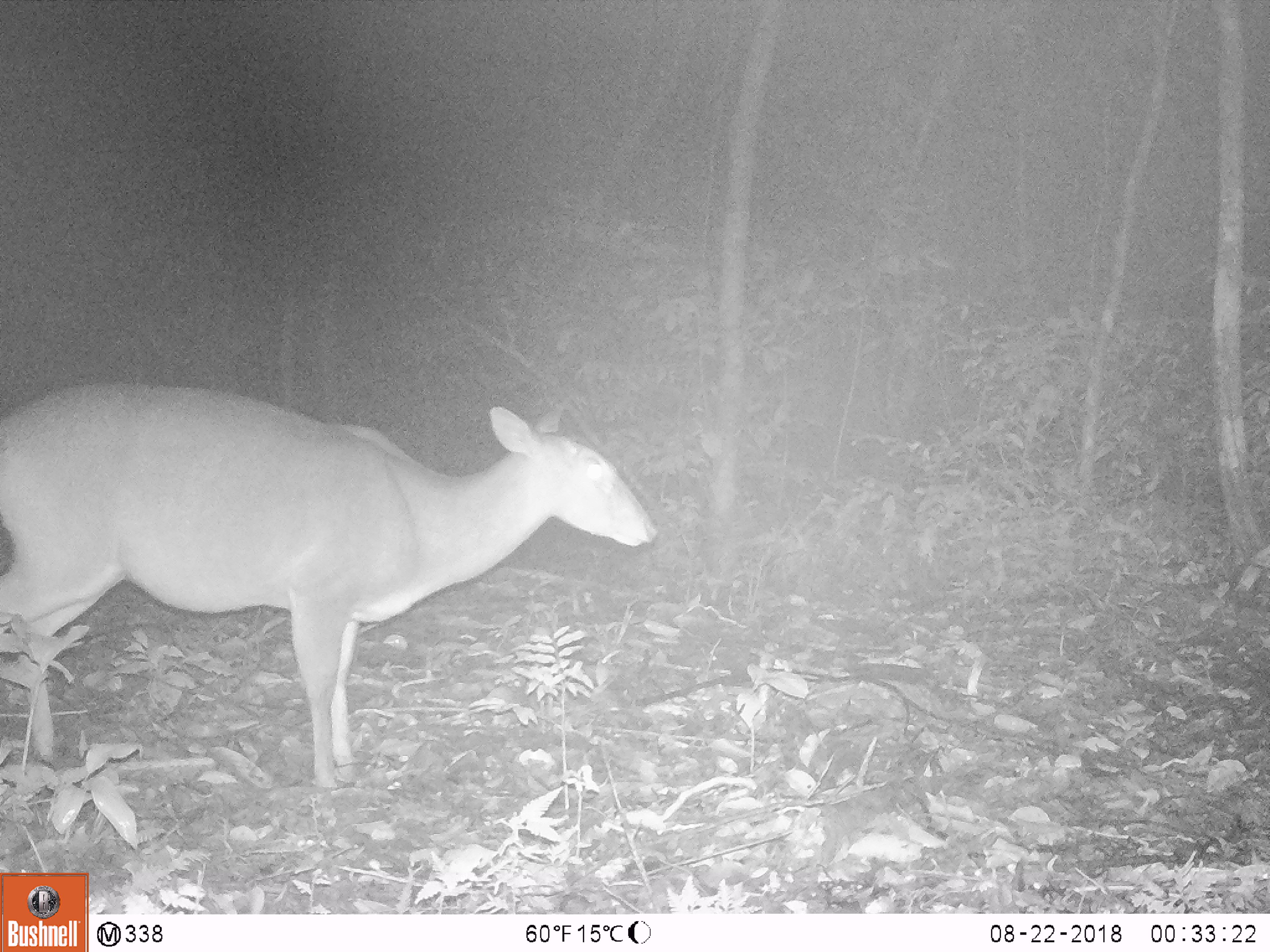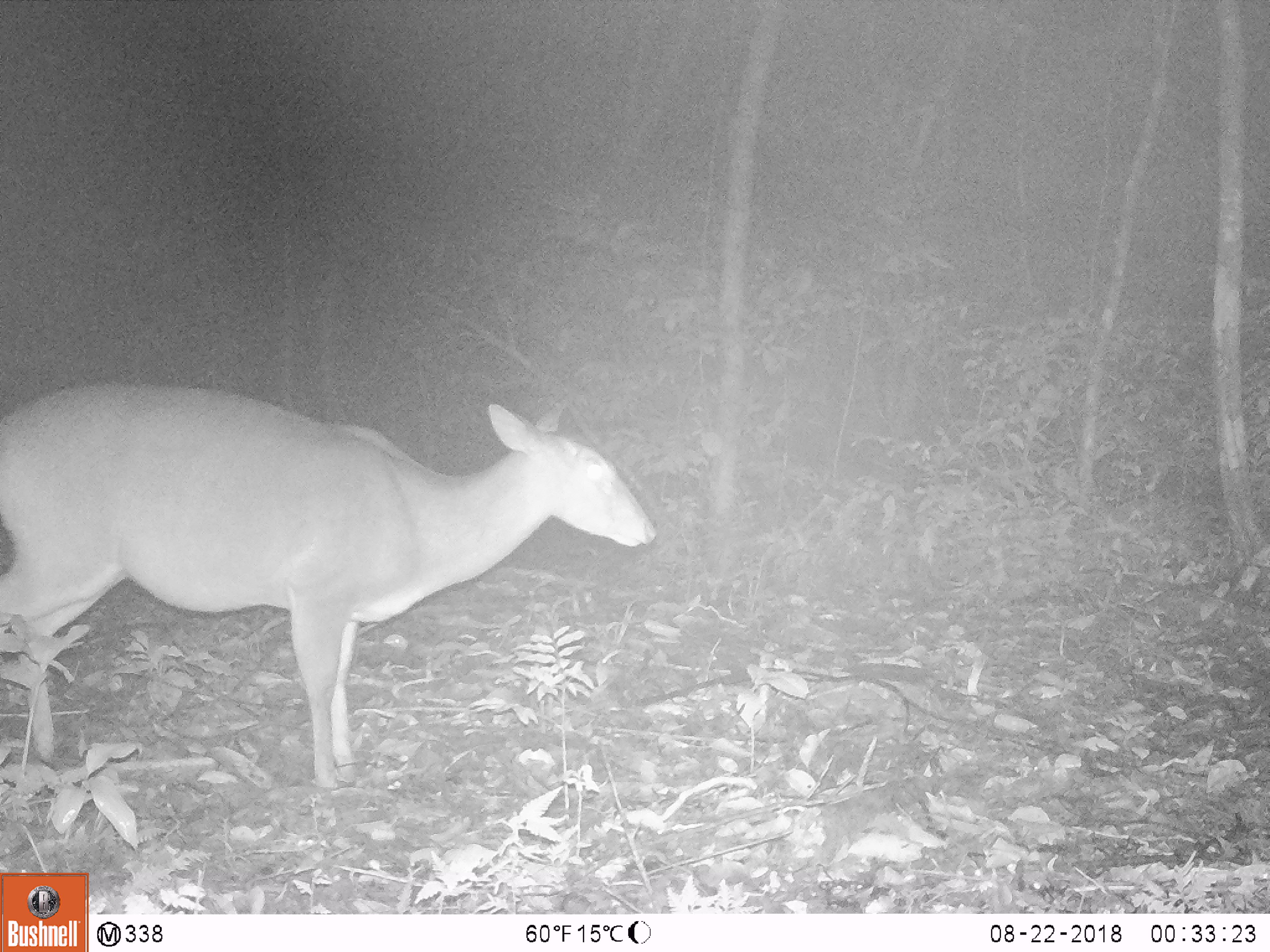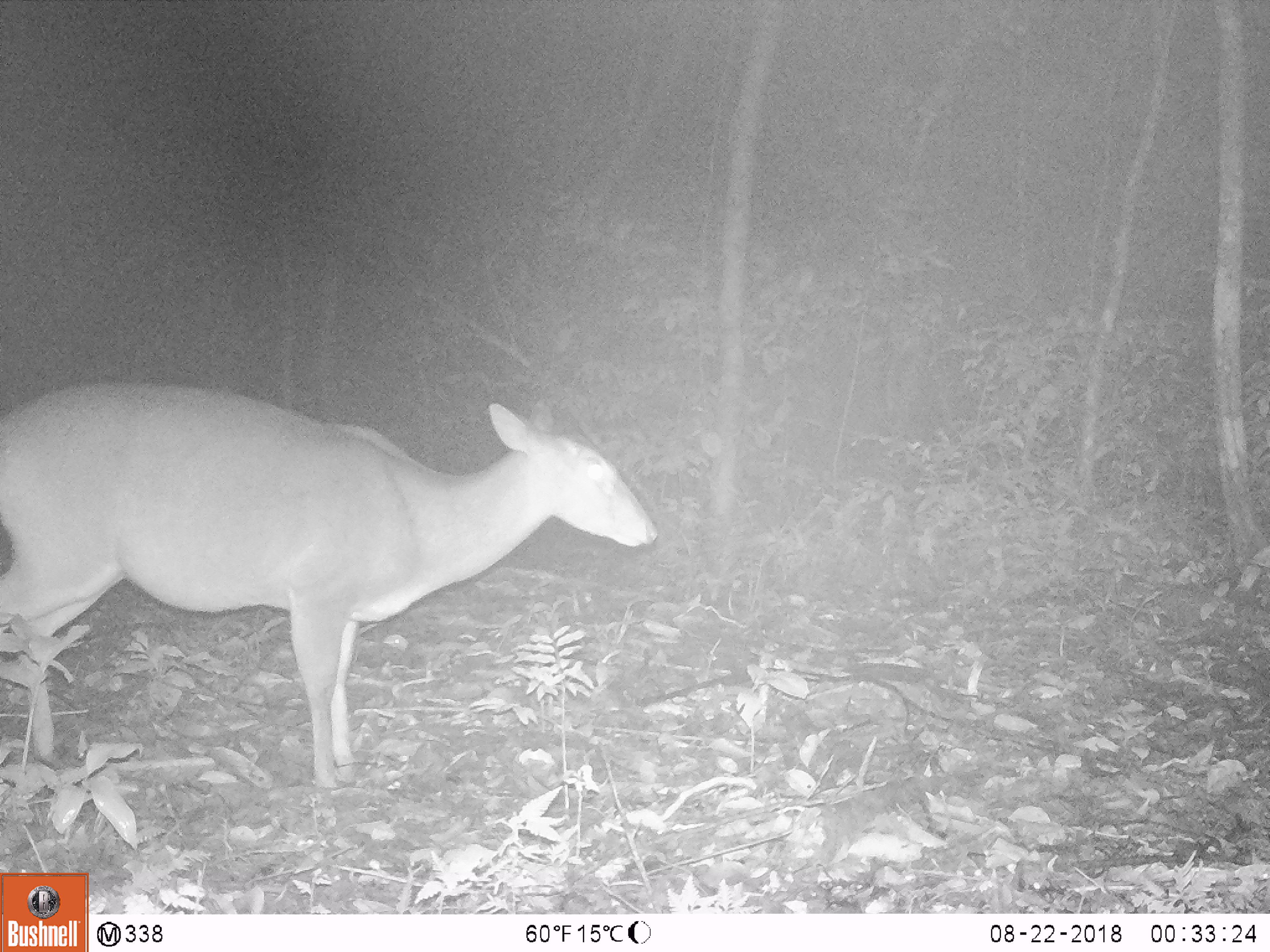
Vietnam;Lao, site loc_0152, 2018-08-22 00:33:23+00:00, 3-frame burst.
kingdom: Animalia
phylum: Chordata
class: Mammalia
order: Artiodactyla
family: Cervidae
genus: Muntiacus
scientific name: Muntiacus vuquangensis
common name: large-antlered muntjac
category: large antlered muntjac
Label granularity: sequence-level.